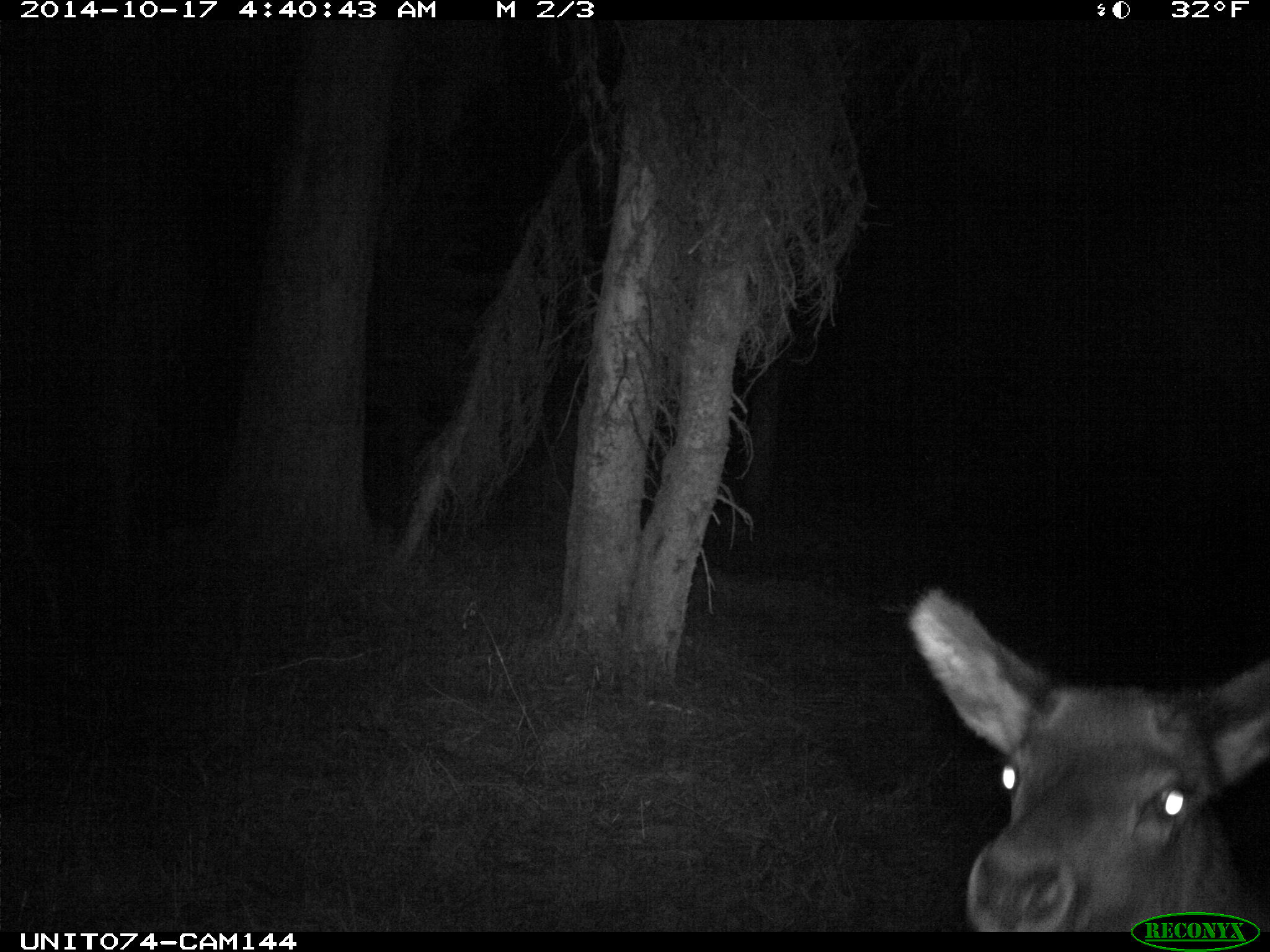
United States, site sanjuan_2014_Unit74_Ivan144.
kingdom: Animalia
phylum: Chordata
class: Mammalia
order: Artiodactyla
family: Cervidae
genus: Cervus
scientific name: Cervus elaphus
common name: red deer